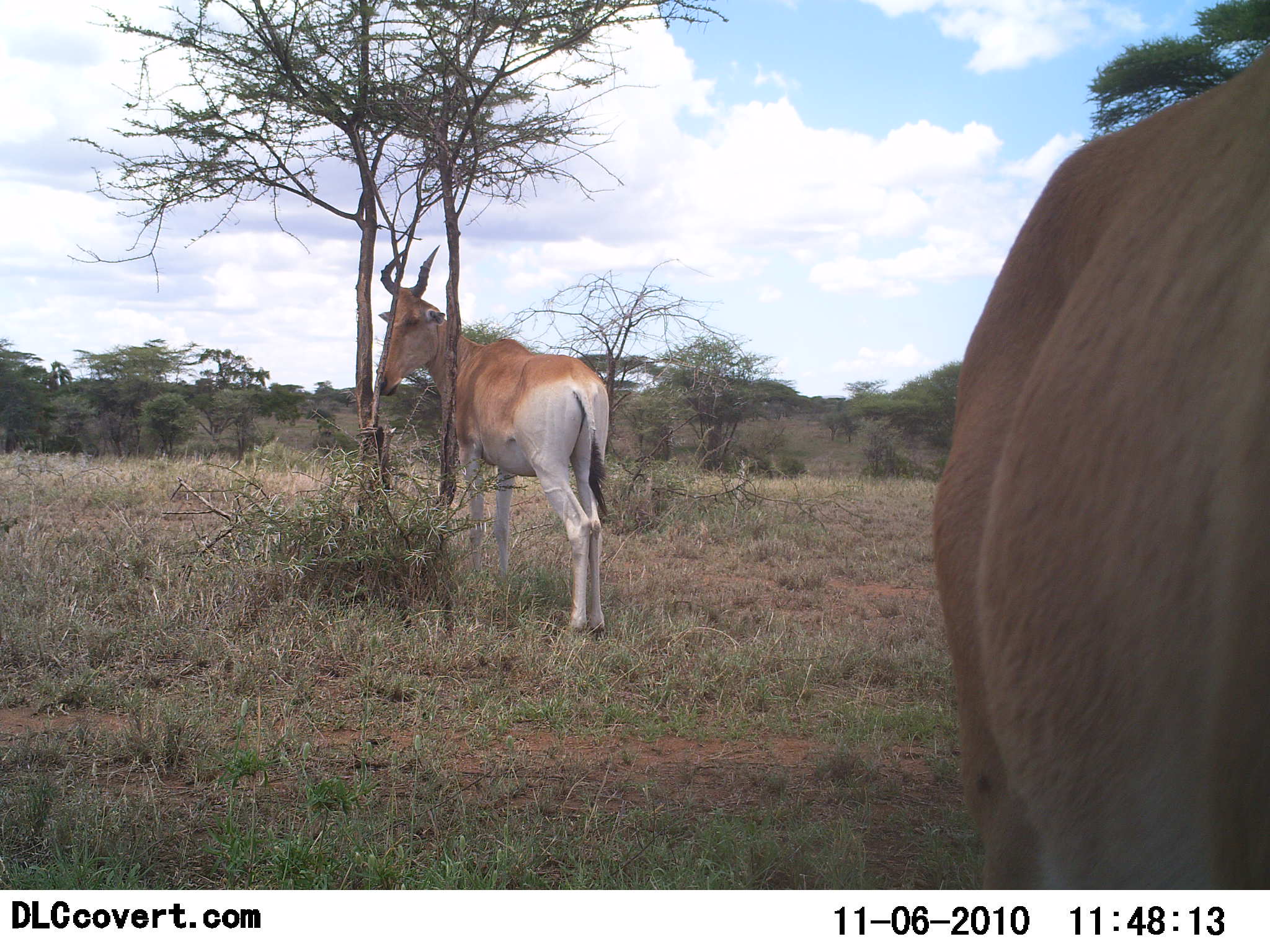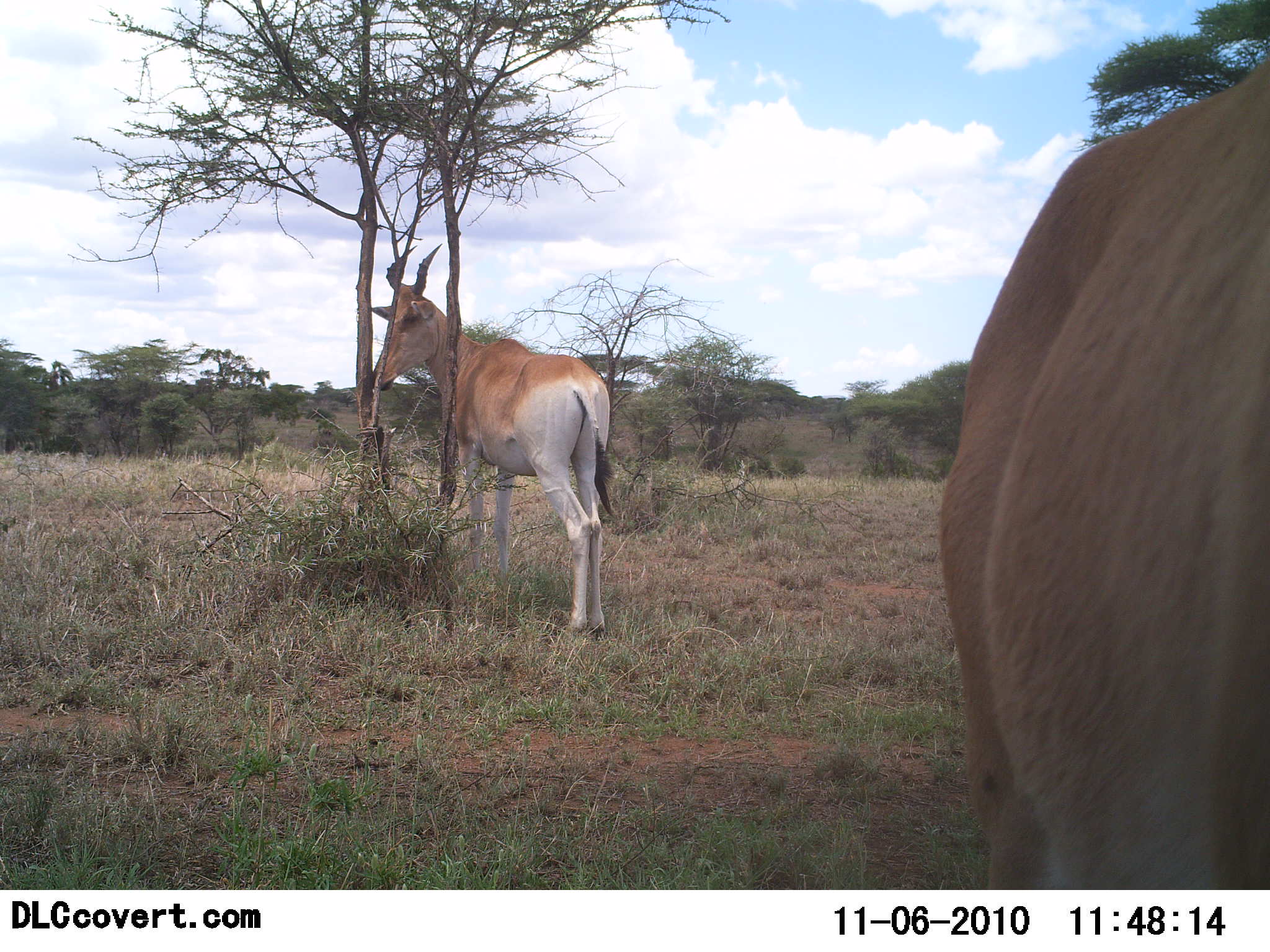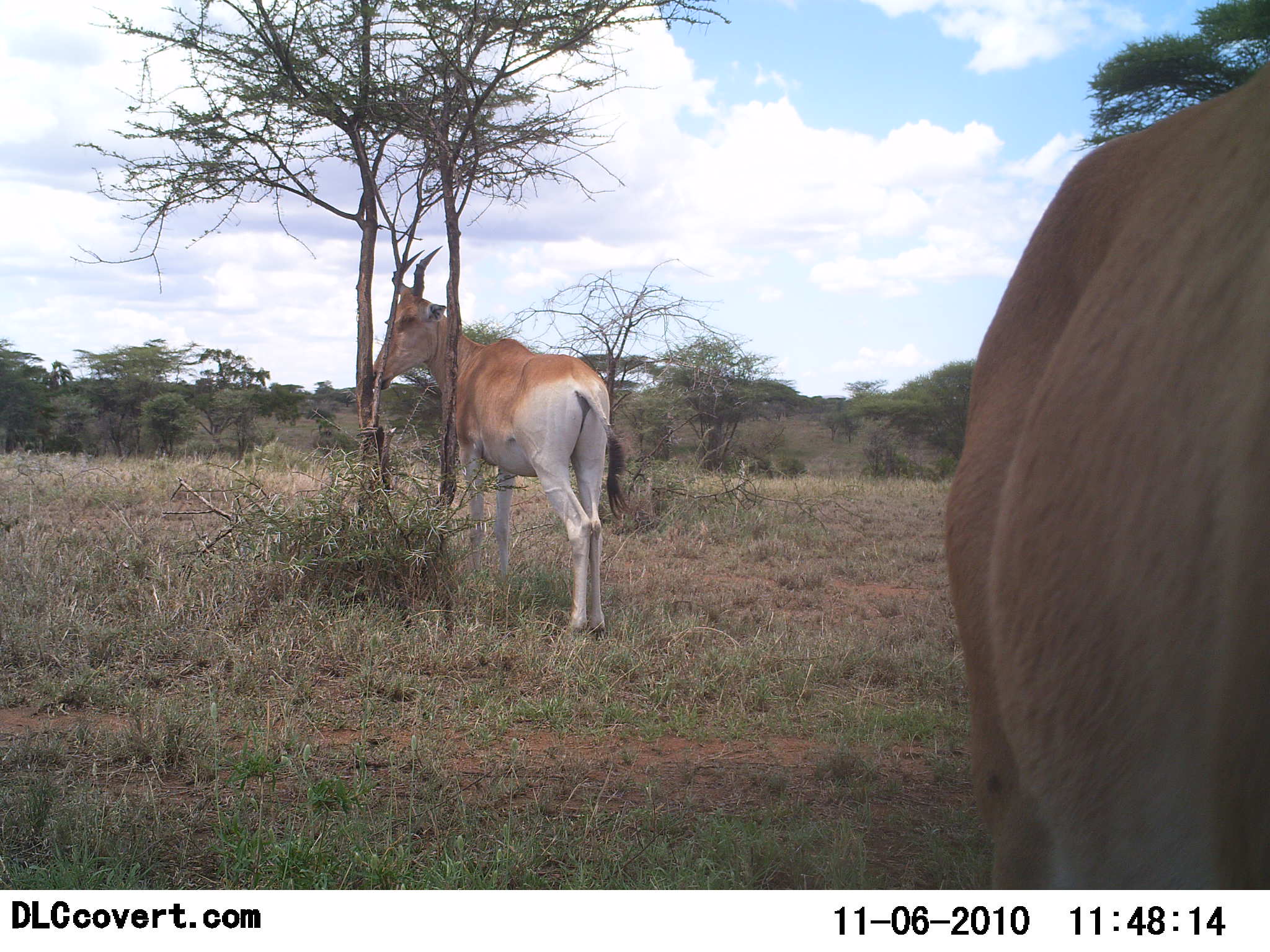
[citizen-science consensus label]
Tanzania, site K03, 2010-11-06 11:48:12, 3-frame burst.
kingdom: Animalia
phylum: Chordata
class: Mammalia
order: Artiodactyla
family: Bovidae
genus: Alcelaphus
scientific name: Alcelaphus buselaphus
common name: hartebeest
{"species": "hartebeest (Alcelaphus buselaphus)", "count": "2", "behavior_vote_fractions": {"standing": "100%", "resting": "0%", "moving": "0%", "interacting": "0%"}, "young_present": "0%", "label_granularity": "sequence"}